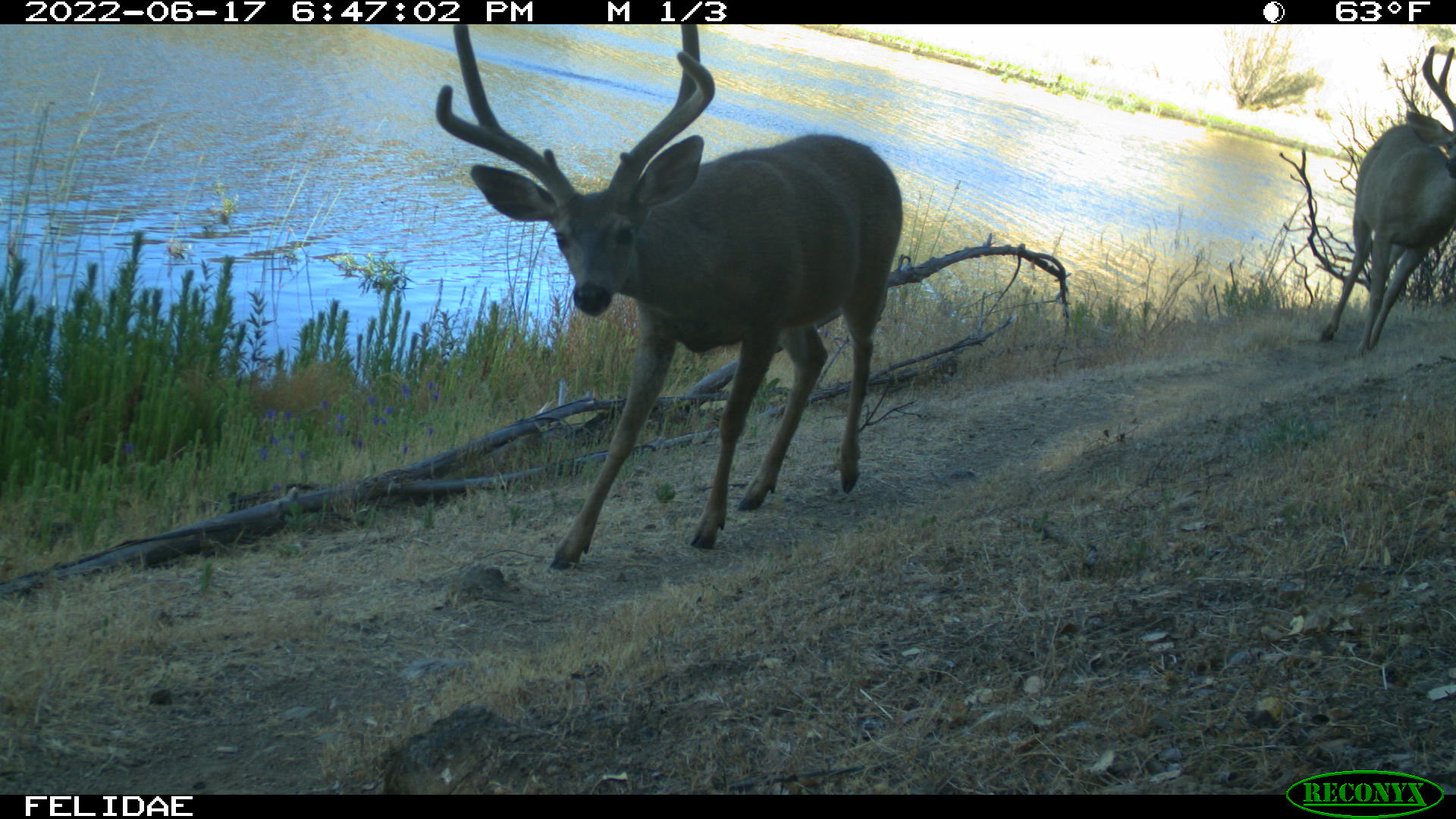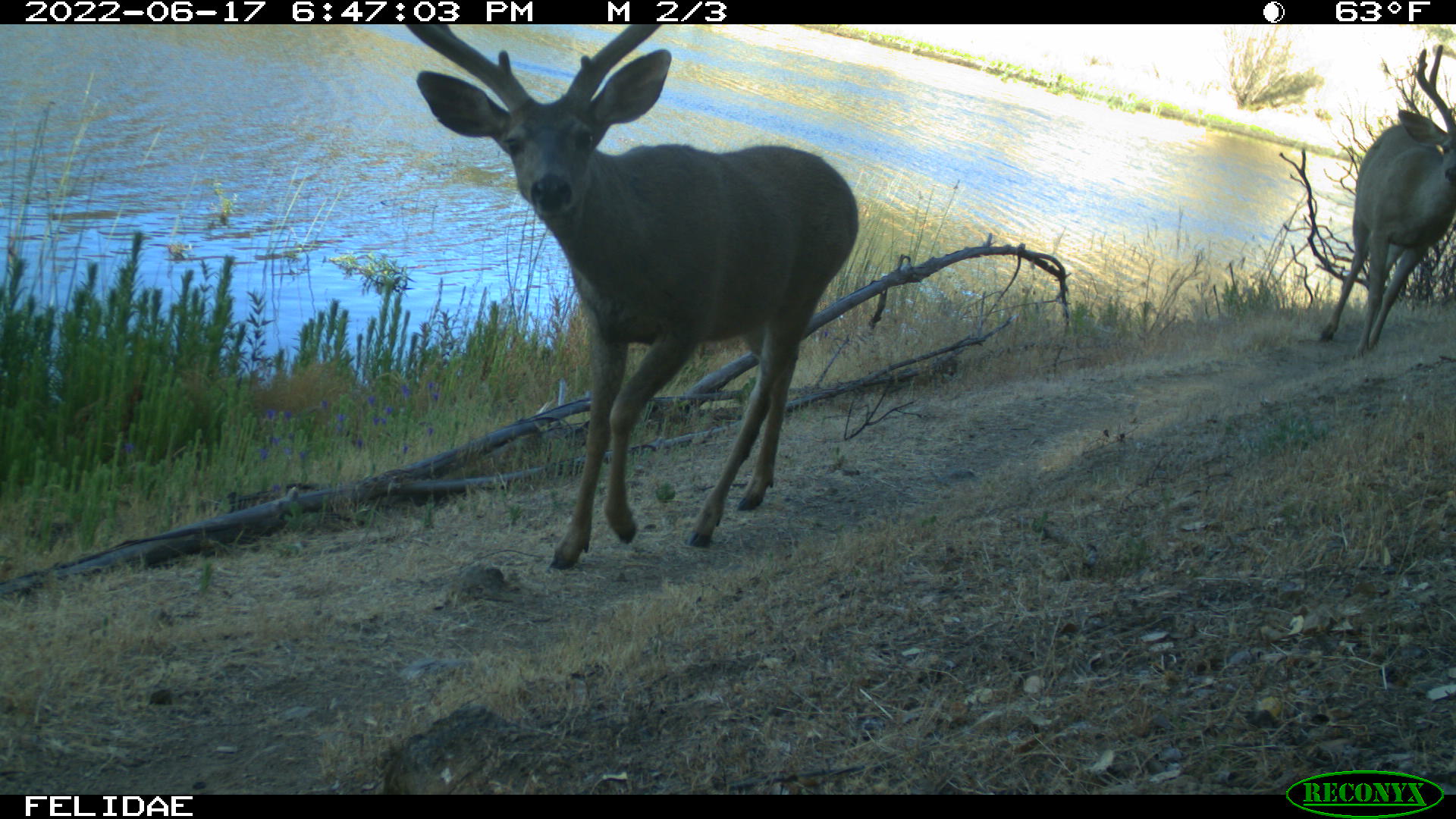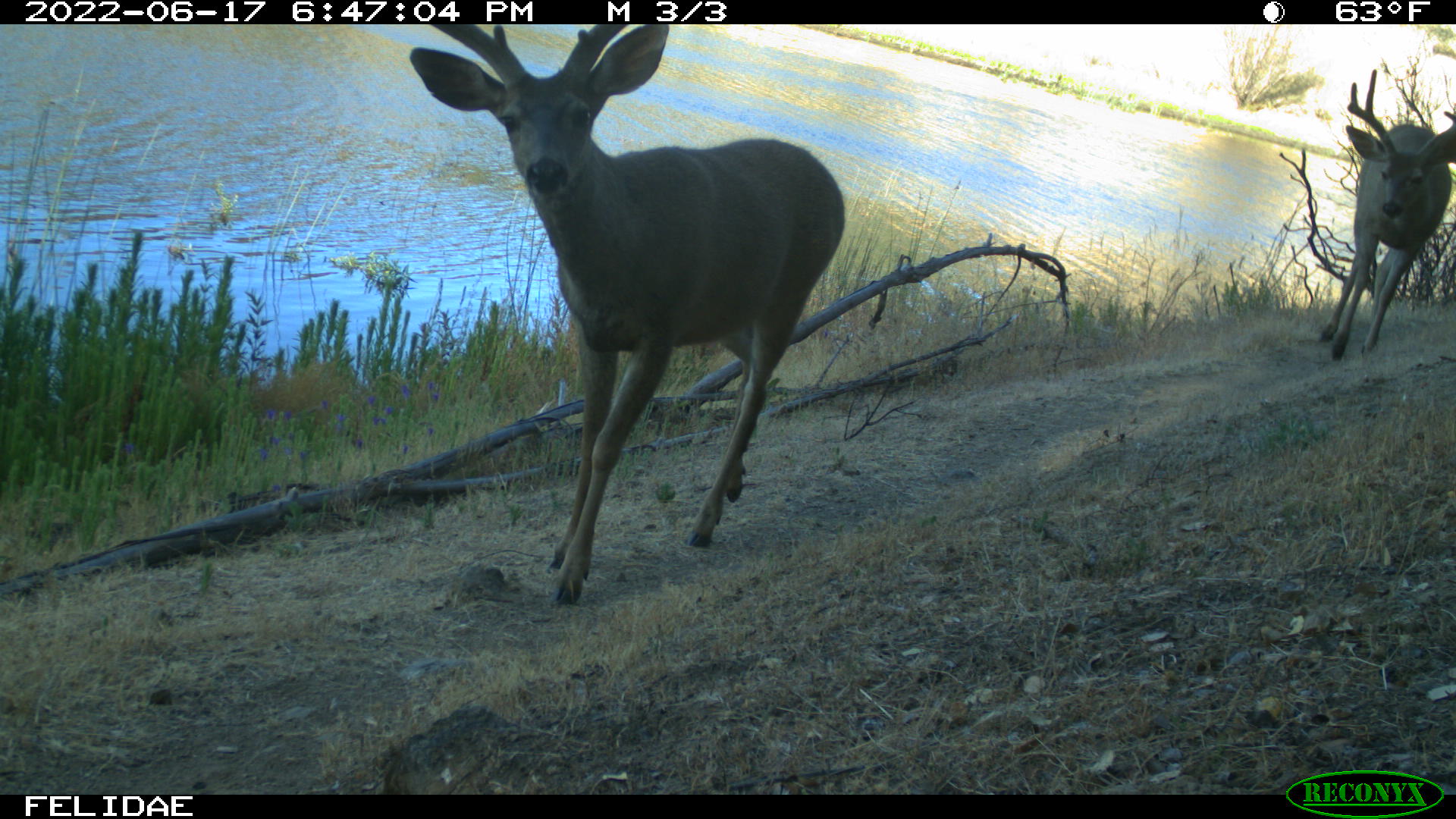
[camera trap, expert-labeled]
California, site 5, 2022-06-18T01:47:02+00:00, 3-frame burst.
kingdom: Animalia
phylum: Chordata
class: Mammalia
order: Artiodactyla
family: Cervidae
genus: Odocoileus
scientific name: Odocoileus hemionus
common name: mule deer